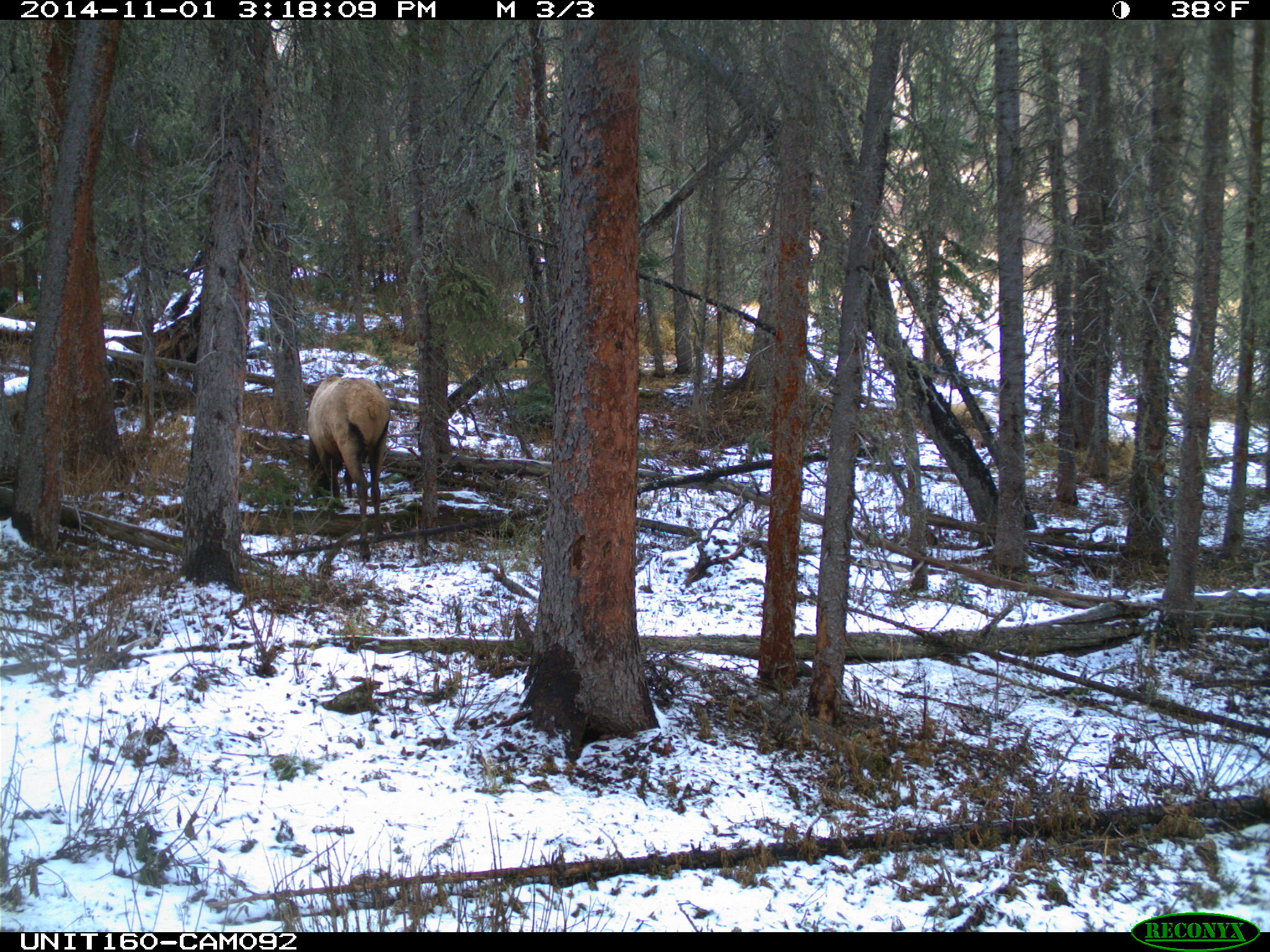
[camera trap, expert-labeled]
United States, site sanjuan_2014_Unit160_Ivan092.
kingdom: Animalia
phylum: Chordata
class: Mammalia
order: Artiodactyla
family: Cervidae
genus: Cervus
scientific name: Cervus elaphus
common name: red deer